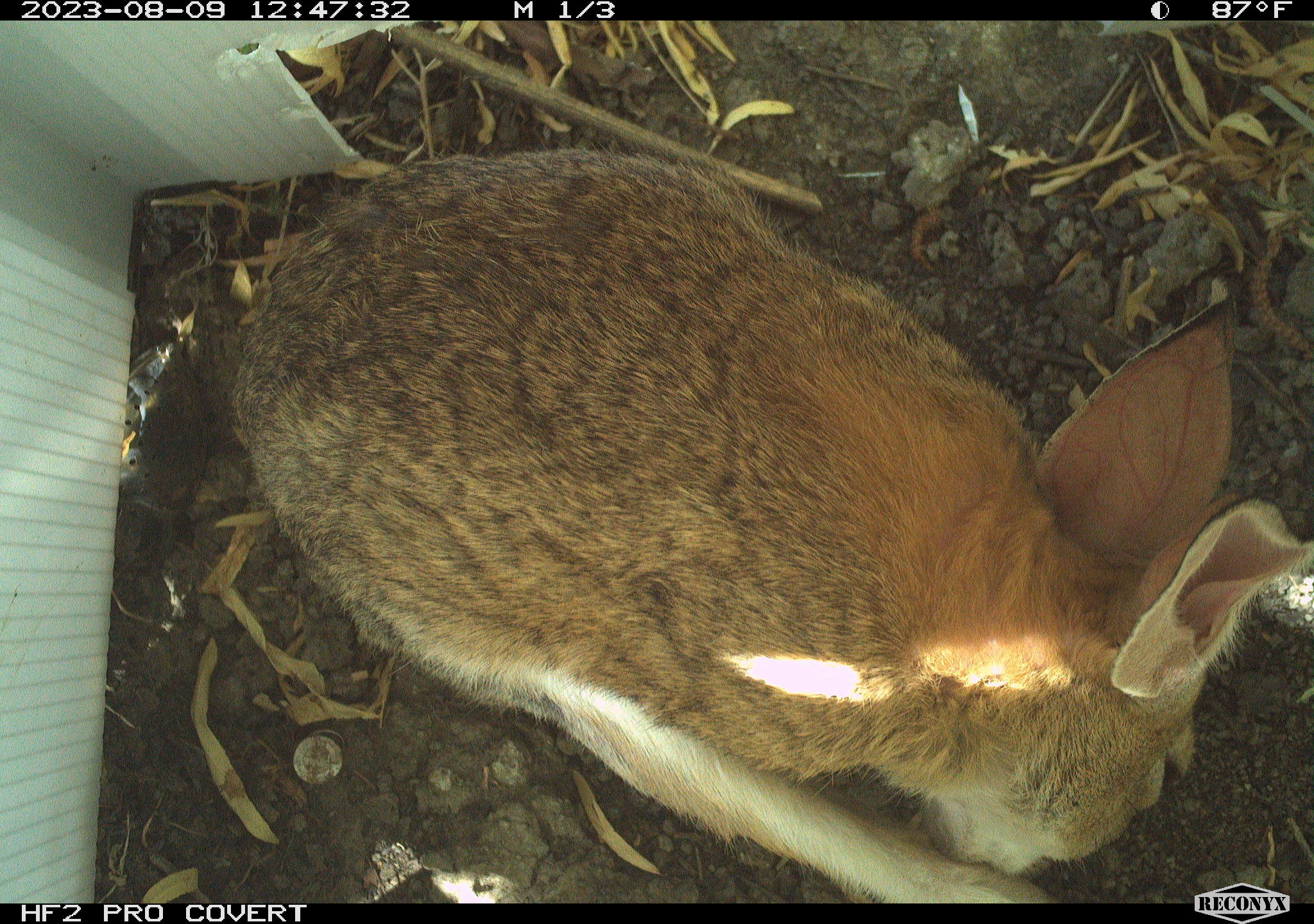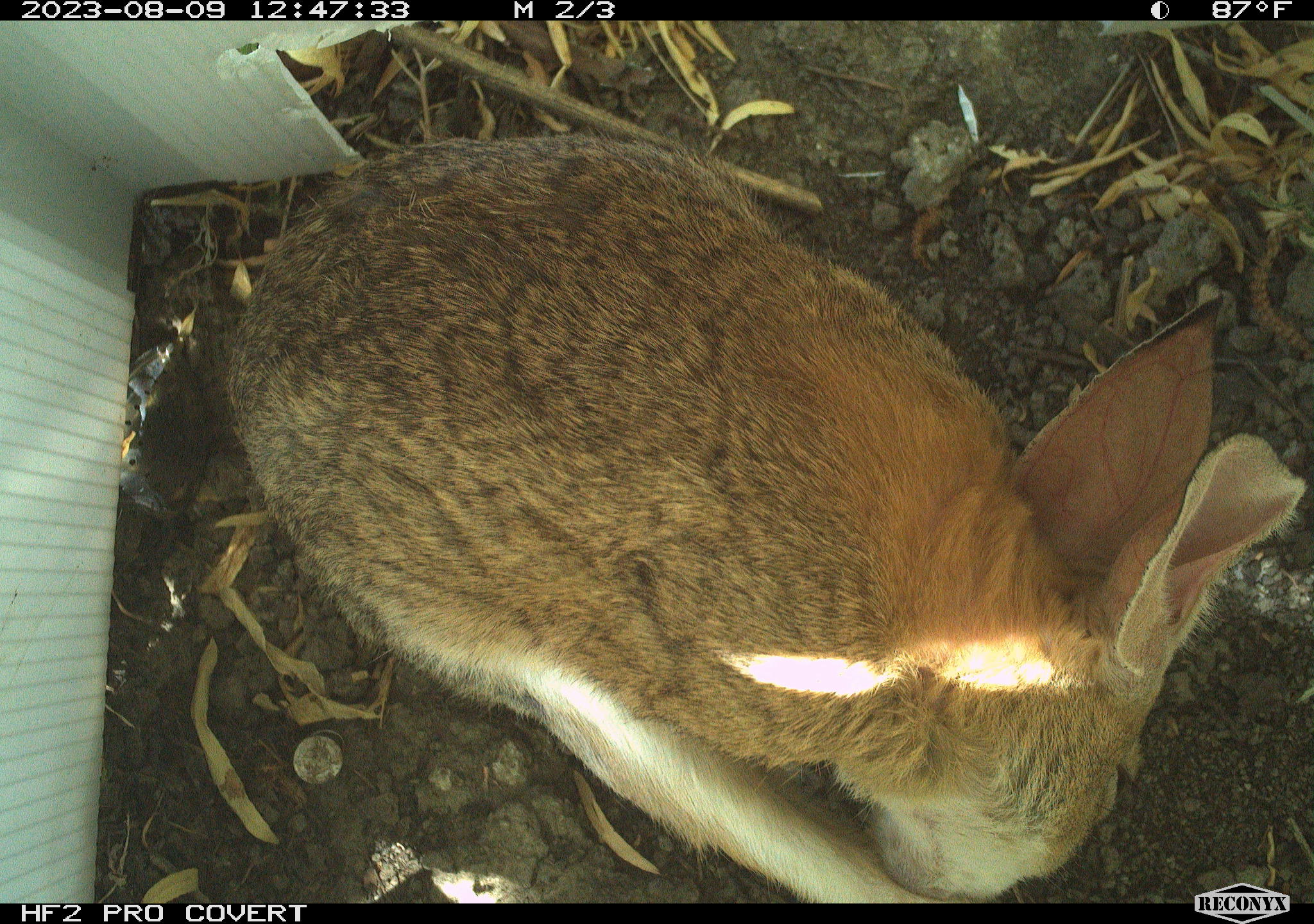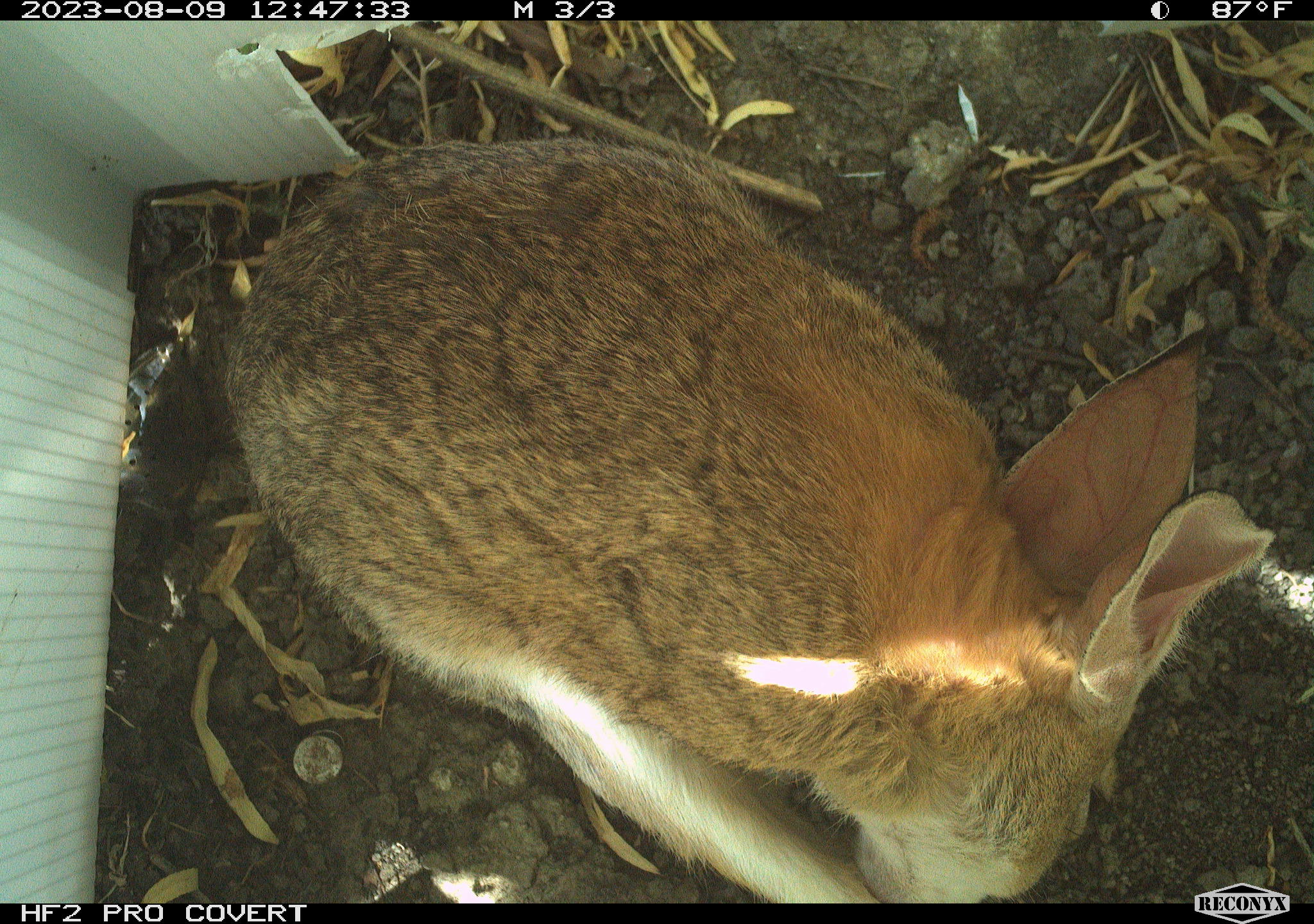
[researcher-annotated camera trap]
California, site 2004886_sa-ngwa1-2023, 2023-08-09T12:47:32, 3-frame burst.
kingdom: Animalia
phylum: Chordata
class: Mammalia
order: Lagomorpha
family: Leporidae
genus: Sylvilagus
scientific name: Sylvilagus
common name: cottontail rabbits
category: sylvilagus species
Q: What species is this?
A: Sylvilagus species (cottontail rabbits) (Sylvilagus).